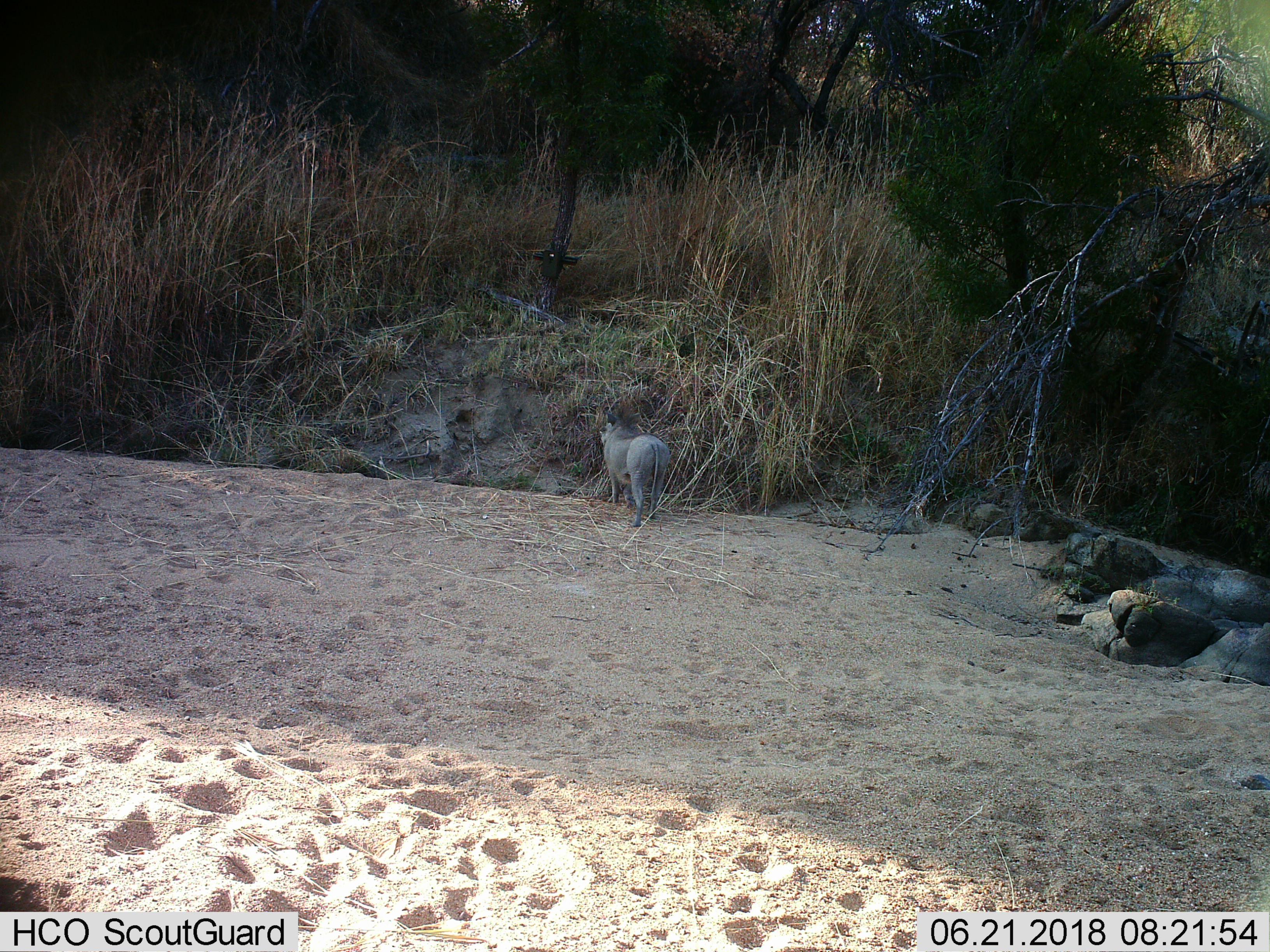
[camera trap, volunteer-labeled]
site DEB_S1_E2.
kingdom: Animalia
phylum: Chordata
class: Mammalia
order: Artiodactyla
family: Suidae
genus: Phacochoerus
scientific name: Phacochoerus africanus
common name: warthog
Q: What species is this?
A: Warthog (Phacochoerus africanus).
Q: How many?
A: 1.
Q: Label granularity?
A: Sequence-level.